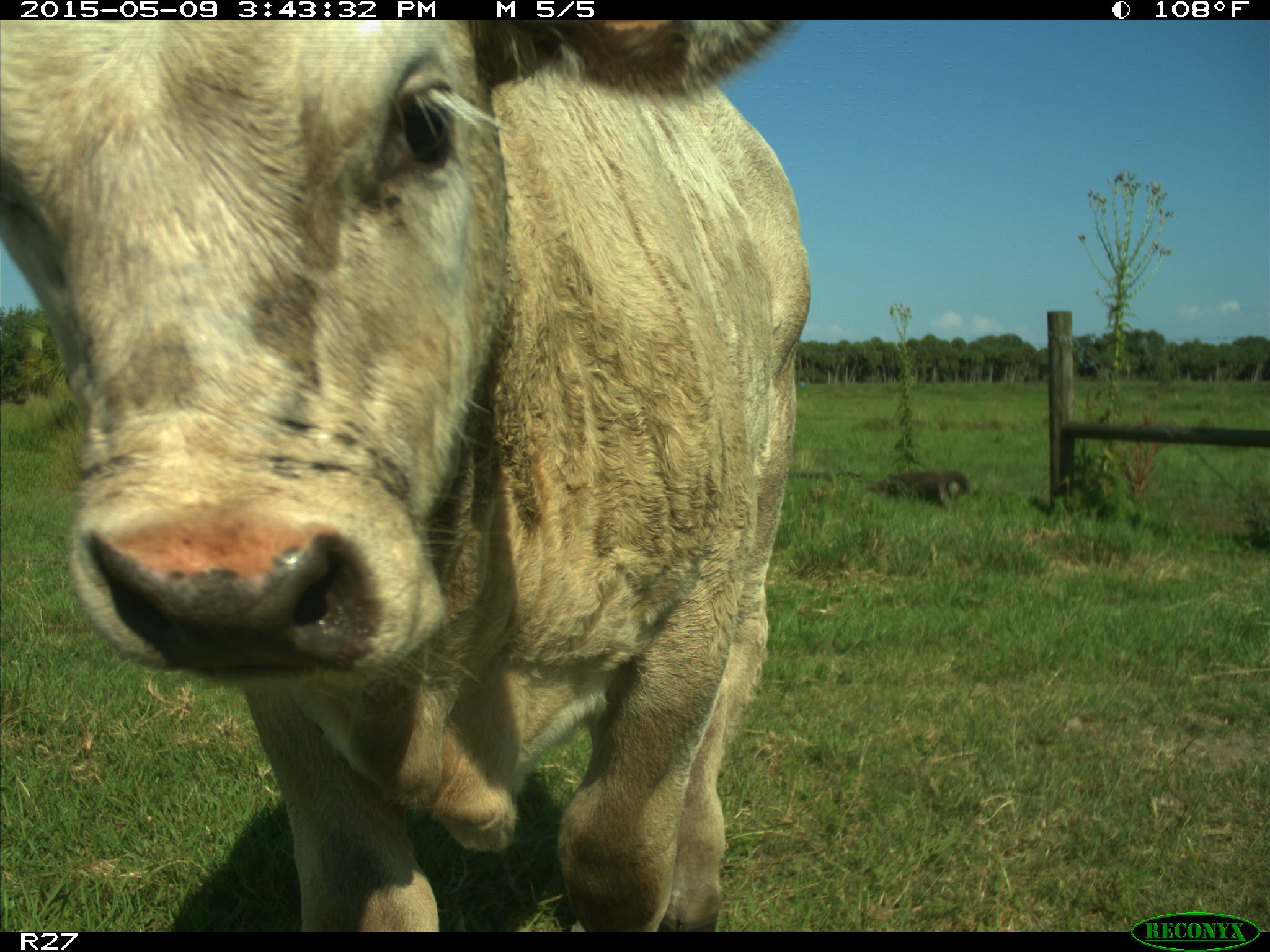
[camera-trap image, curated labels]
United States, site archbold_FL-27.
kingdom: Animalia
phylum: Chordata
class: Mammalia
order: Artiodactyla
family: Bovidae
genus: Bos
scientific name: Bos taurus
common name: domestic cow